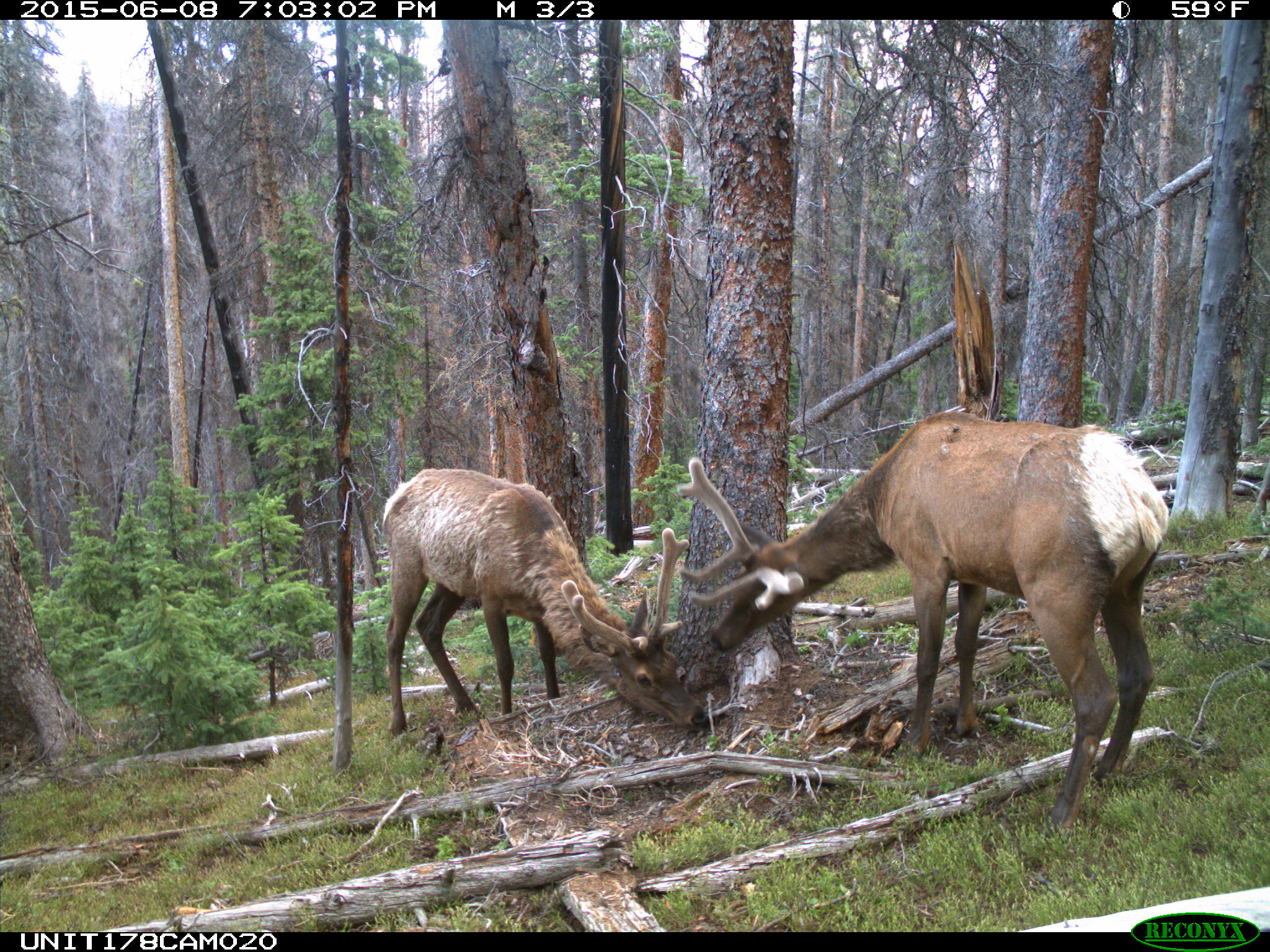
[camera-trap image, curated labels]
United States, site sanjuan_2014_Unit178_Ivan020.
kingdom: Animalia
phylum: Chordata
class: Mammalia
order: Artiodactyla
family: Cervidae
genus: Cervus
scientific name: Cervus elaphus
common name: red deer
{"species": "Cervus elaphus (red deer)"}